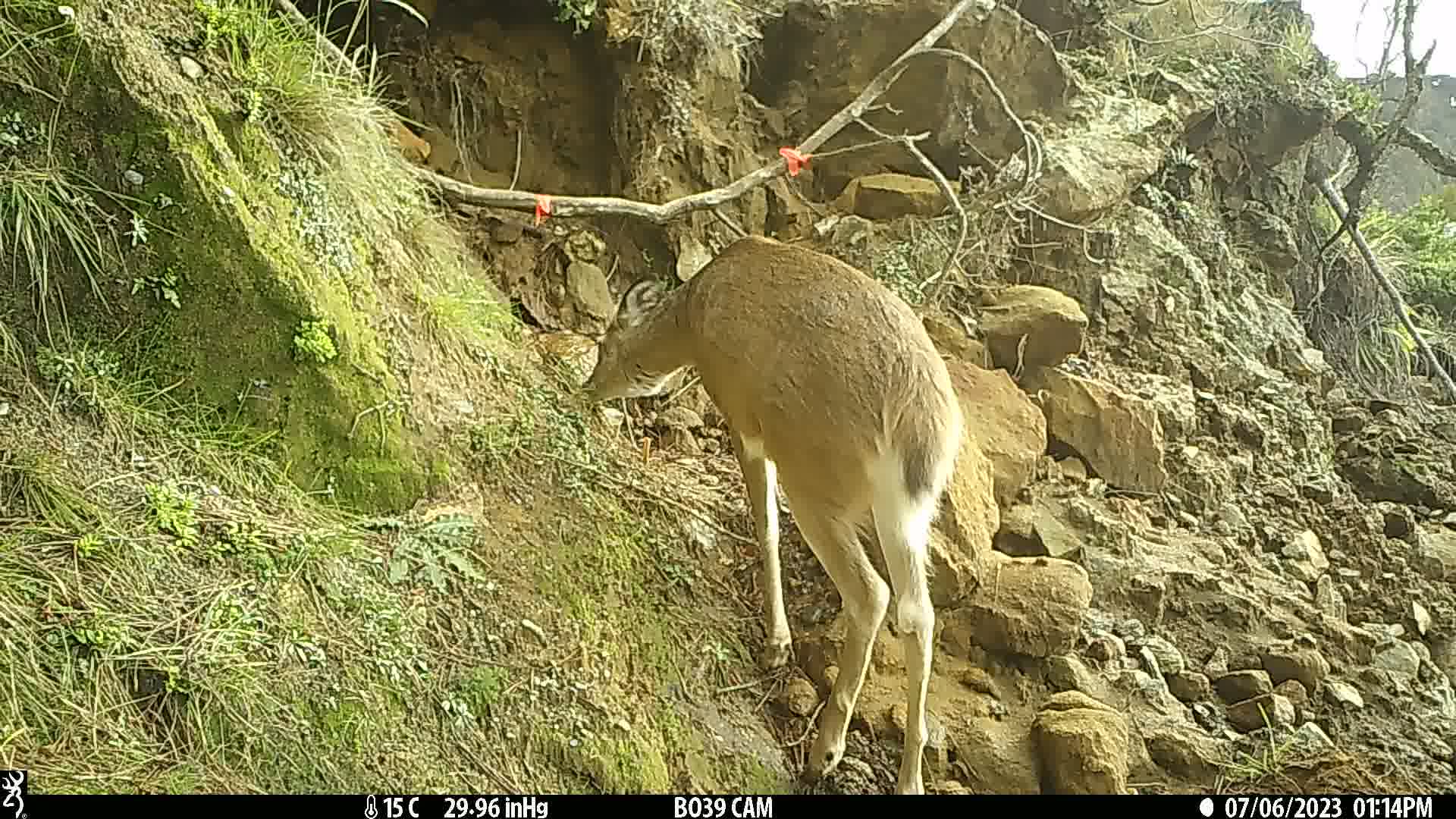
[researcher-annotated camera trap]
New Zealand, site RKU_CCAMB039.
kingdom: Animalia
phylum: Chordata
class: Mammalia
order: Artiodactyla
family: Cervidae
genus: Odocoileus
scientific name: Odocoileus virginianus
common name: white-tailed deer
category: white tailed deer